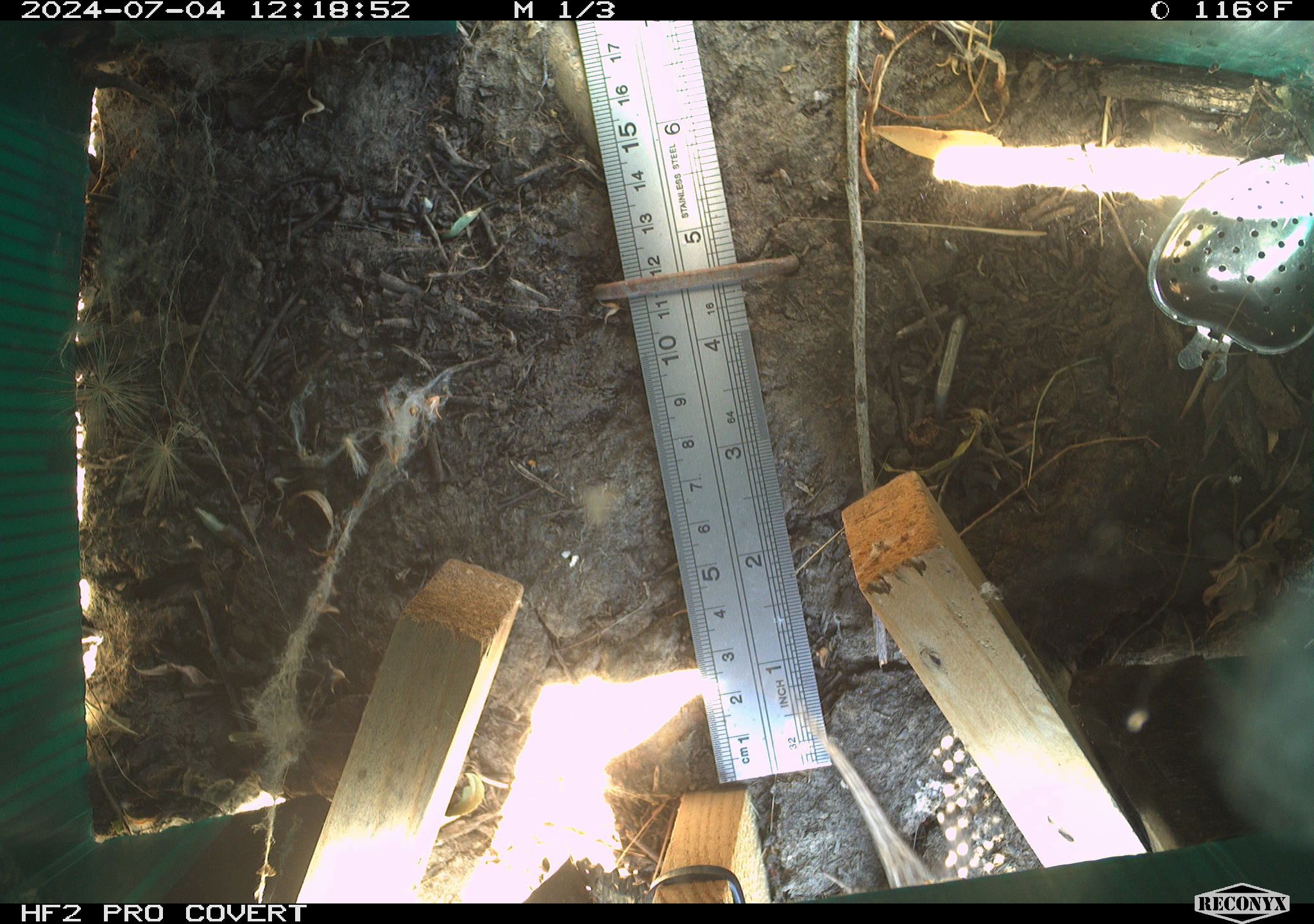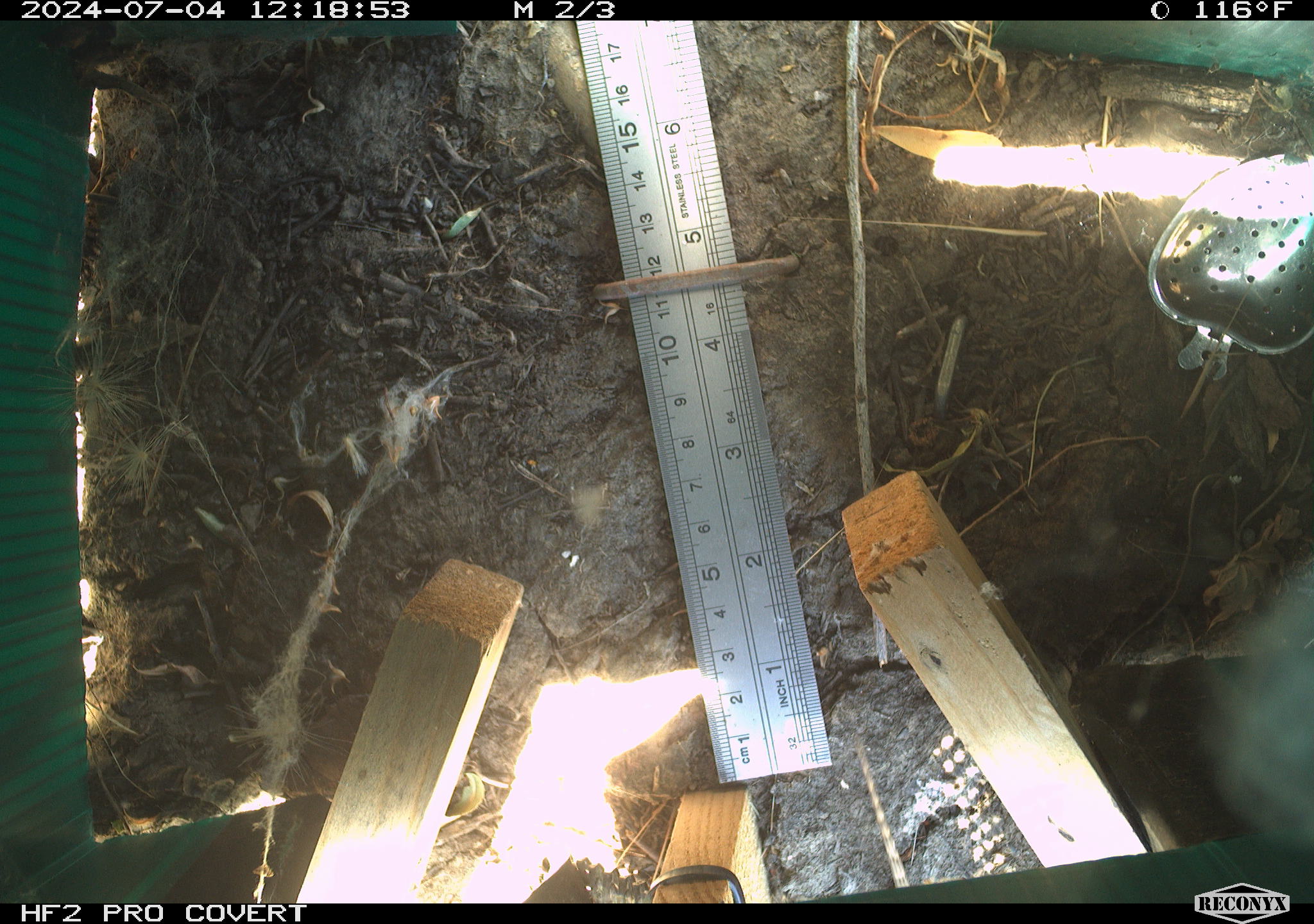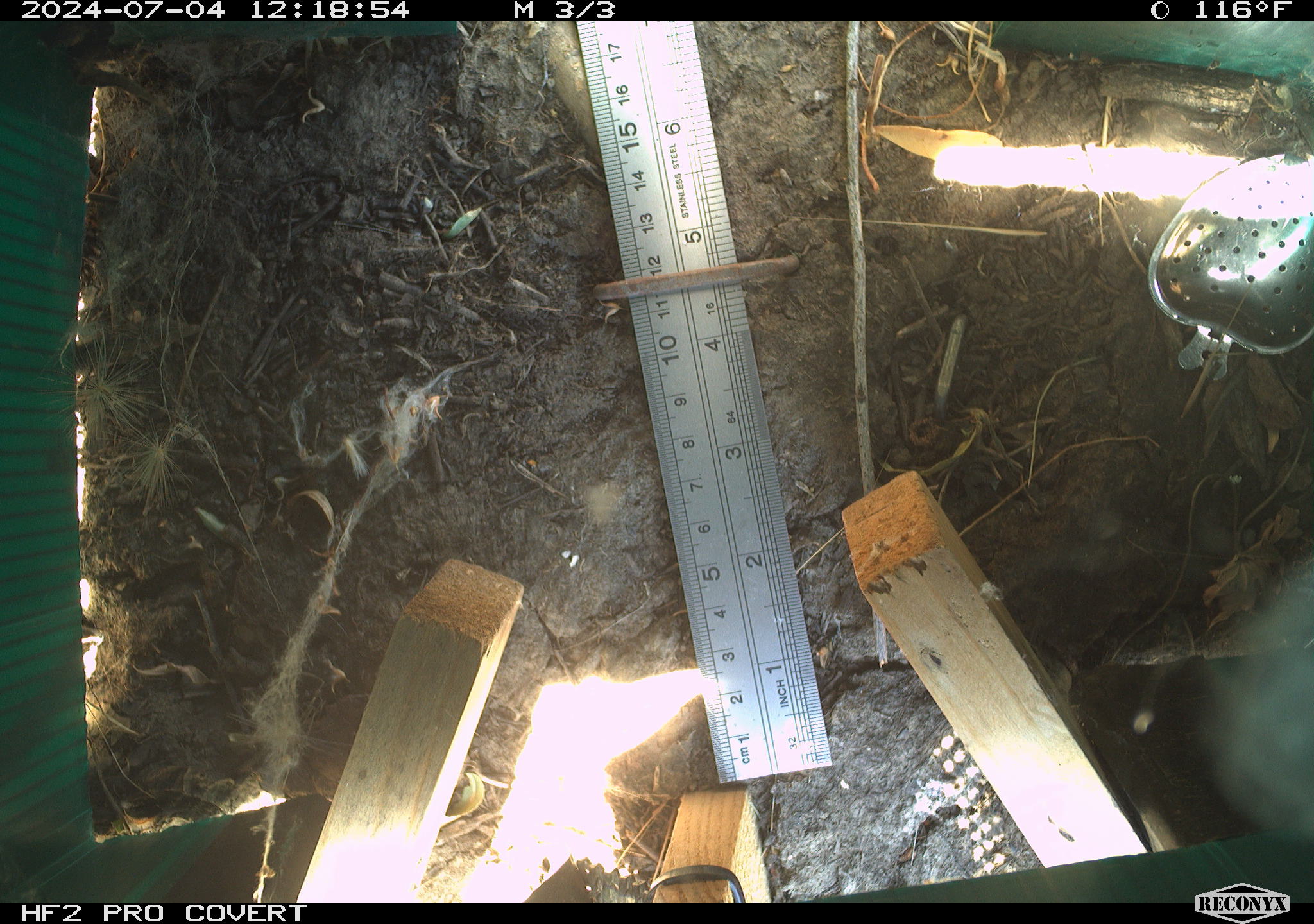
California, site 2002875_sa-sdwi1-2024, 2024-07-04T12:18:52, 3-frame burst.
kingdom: Animalia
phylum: Chordata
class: Reptilia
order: Squamata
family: Phrynosomatidae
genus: Sceloporus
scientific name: Sceloporus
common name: spiny lizards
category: sceloporus species